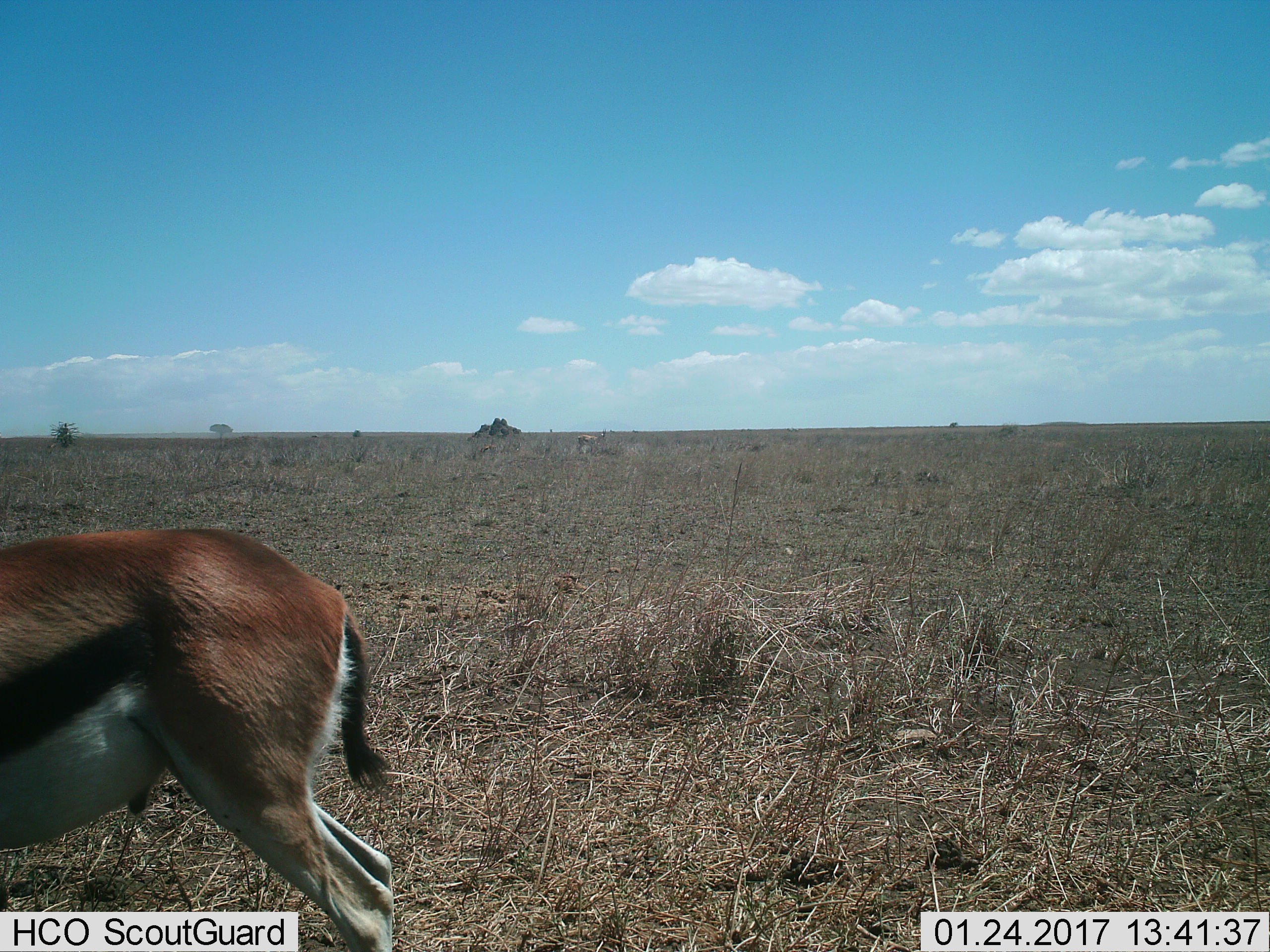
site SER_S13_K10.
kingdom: Animalia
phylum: Chordata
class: Mammalia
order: Artiodactyla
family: Bovidae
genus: Eudorcas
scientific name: Eudorcas thomsonii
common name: thomson's gazelle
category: gazellethomsons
Gazellethomsons (thomson's gazelle) (Eudorcas thomsonii), count 1. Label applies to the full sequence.